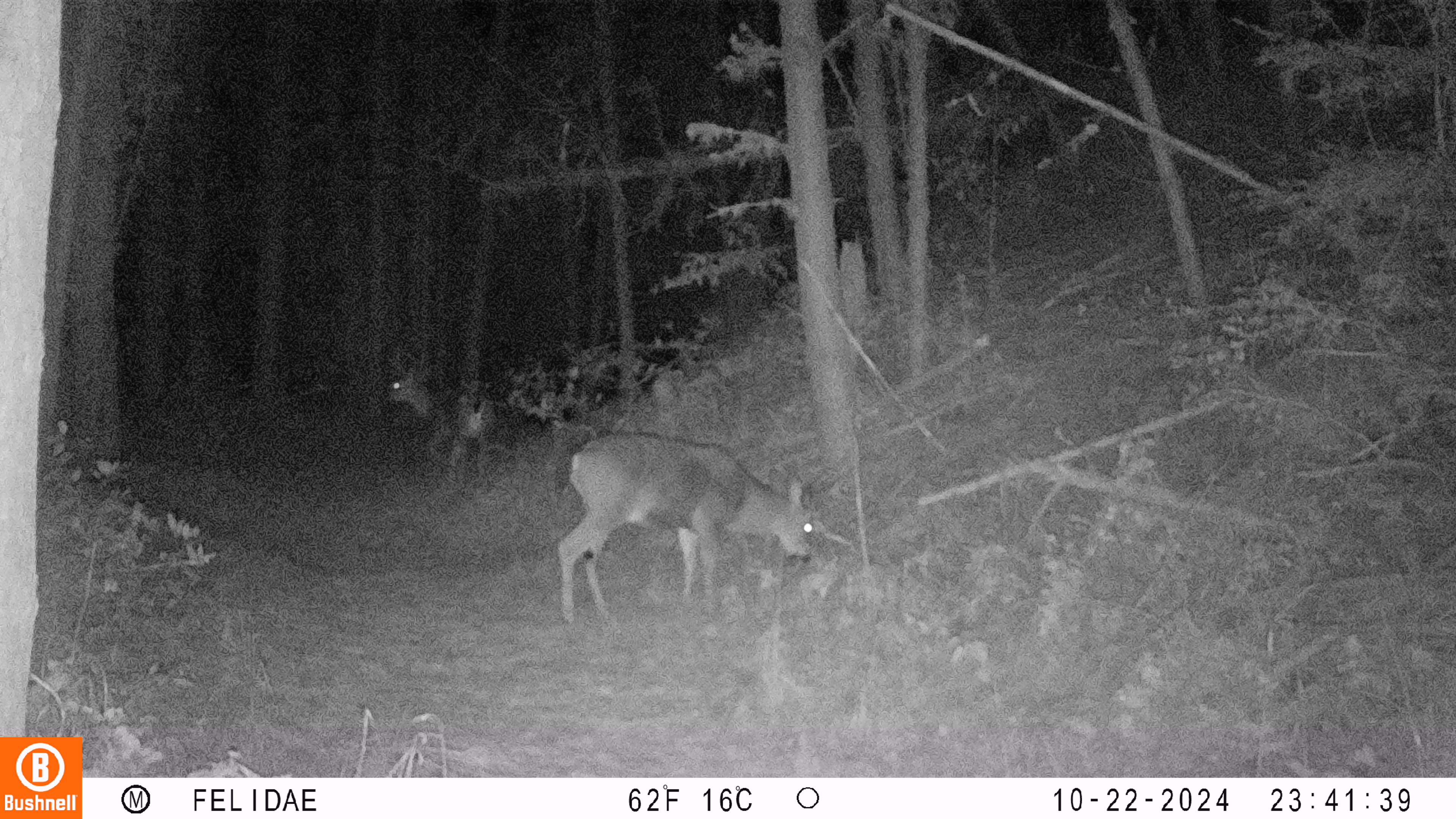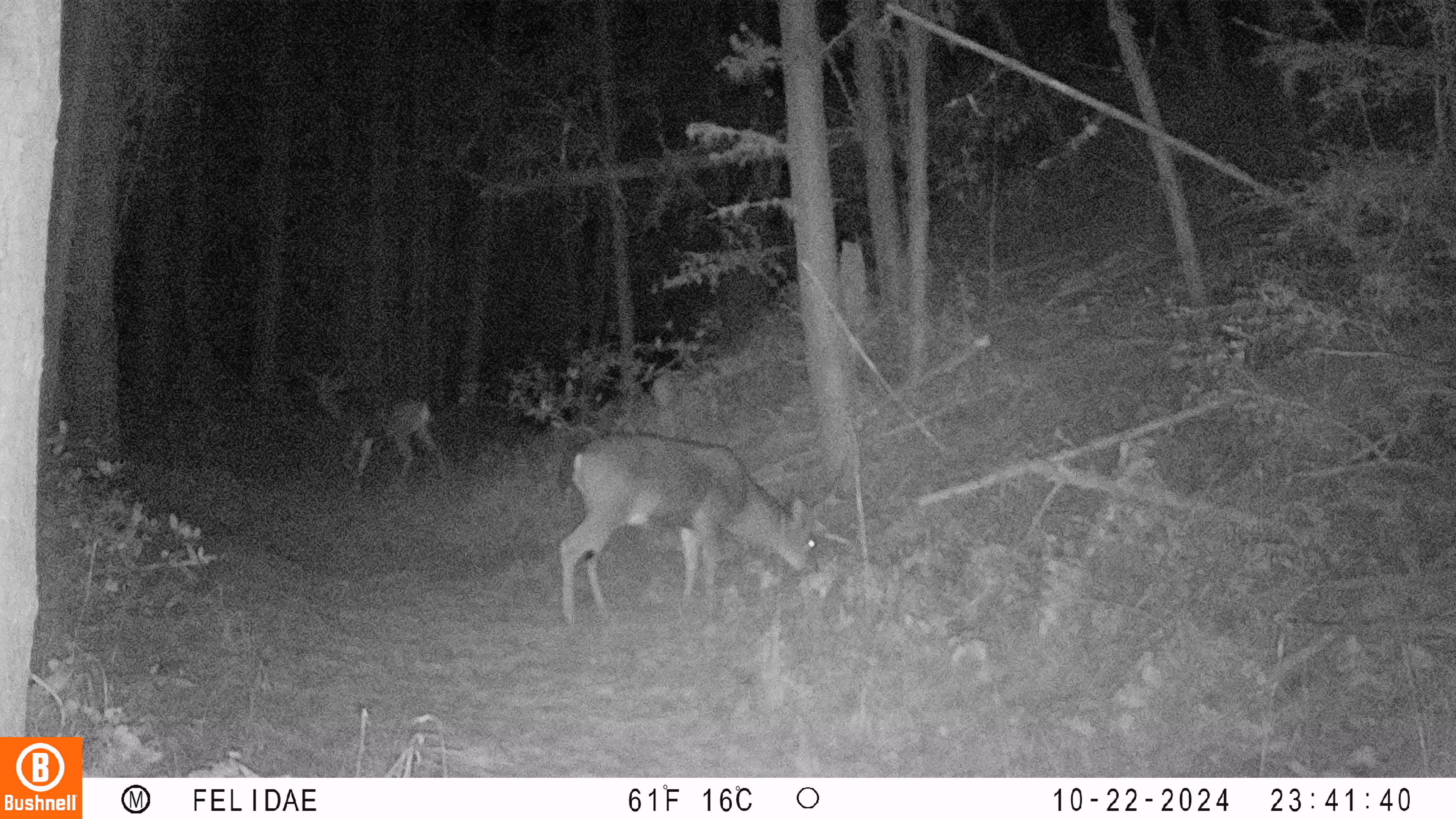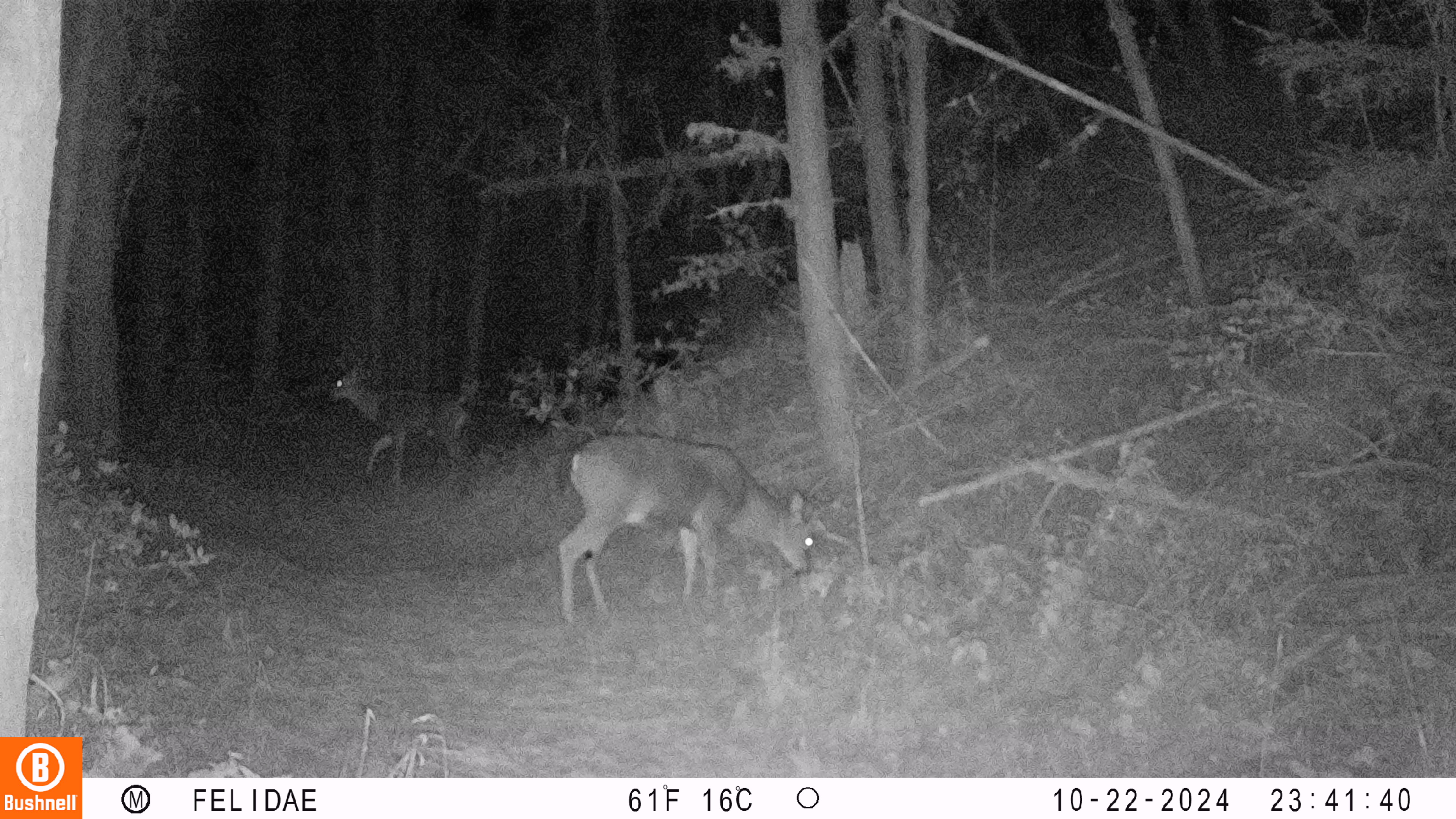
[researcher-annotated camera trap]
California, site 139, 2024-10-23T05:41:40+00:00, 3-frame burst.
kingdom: Animalia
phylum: Chordata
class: Mammalia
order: Artiodactyla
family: Cervidae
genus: Odocoileus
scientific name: Odocoileus hemionus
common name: mule deer